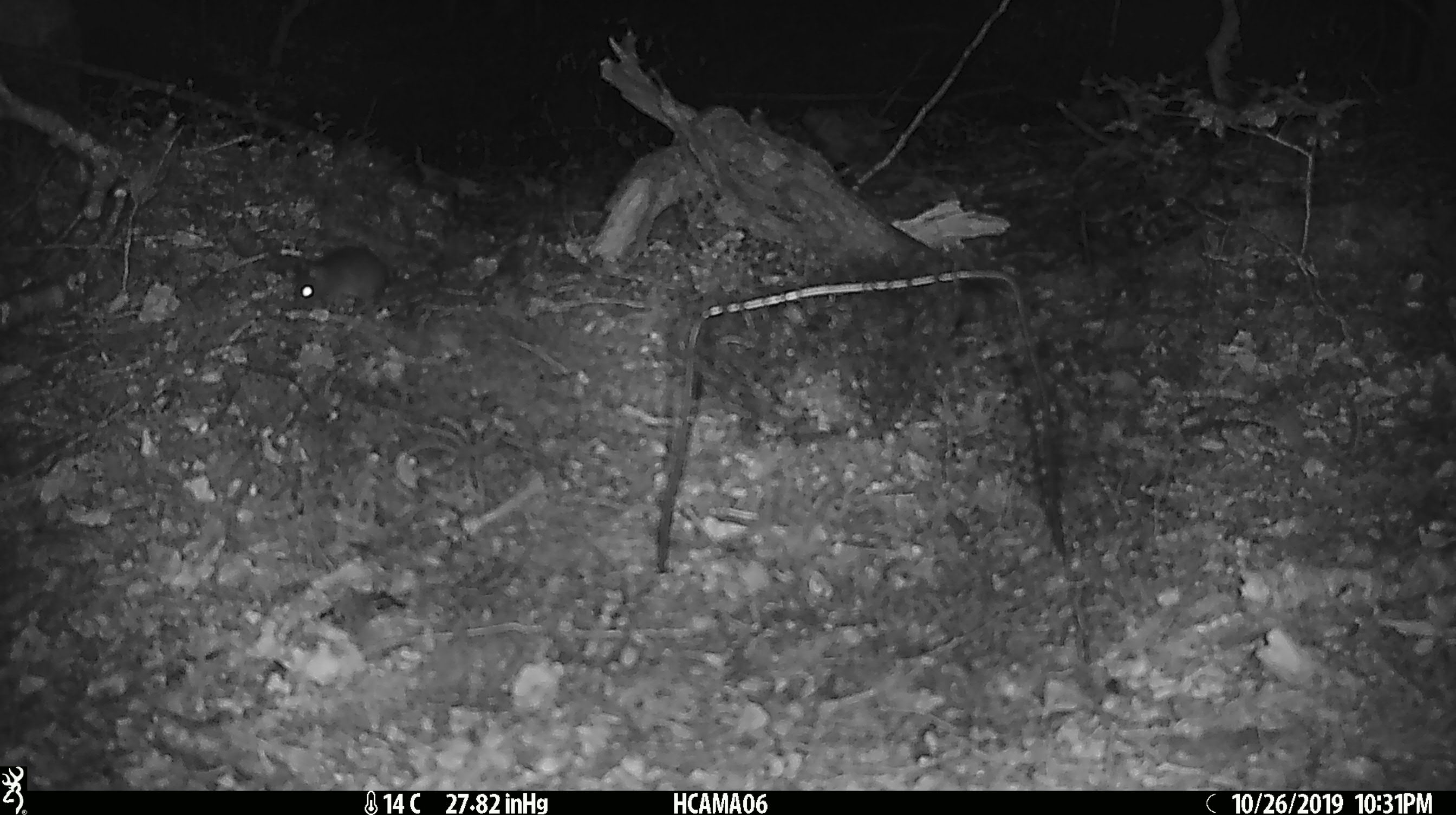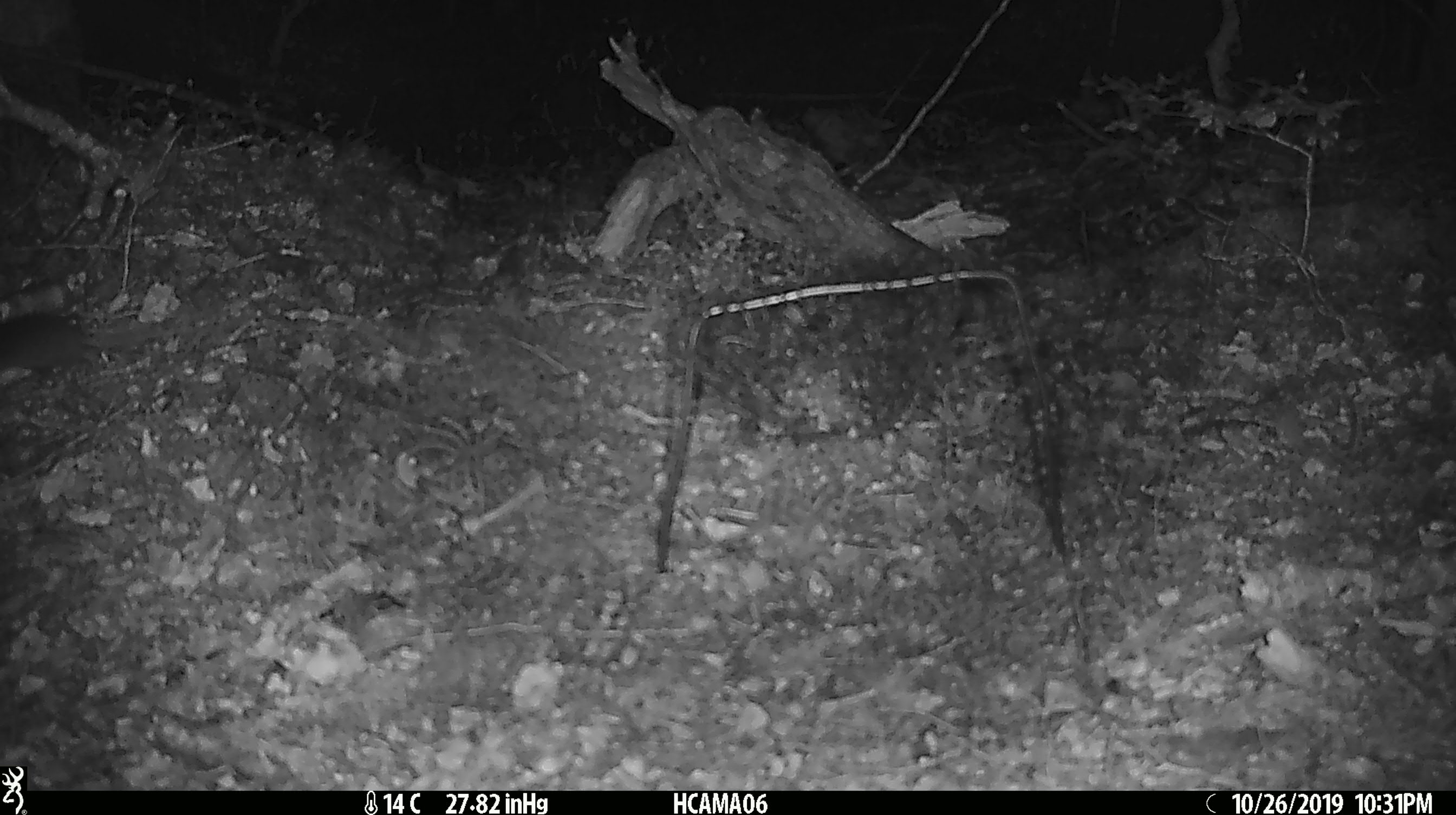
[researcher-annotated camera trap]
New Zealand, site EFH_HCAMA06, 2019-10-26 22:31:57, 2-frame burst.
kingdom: Animalia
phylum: Chordata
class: Mammalia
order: Rodentia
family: Muridae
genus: Mus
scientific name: Mus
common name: mouse